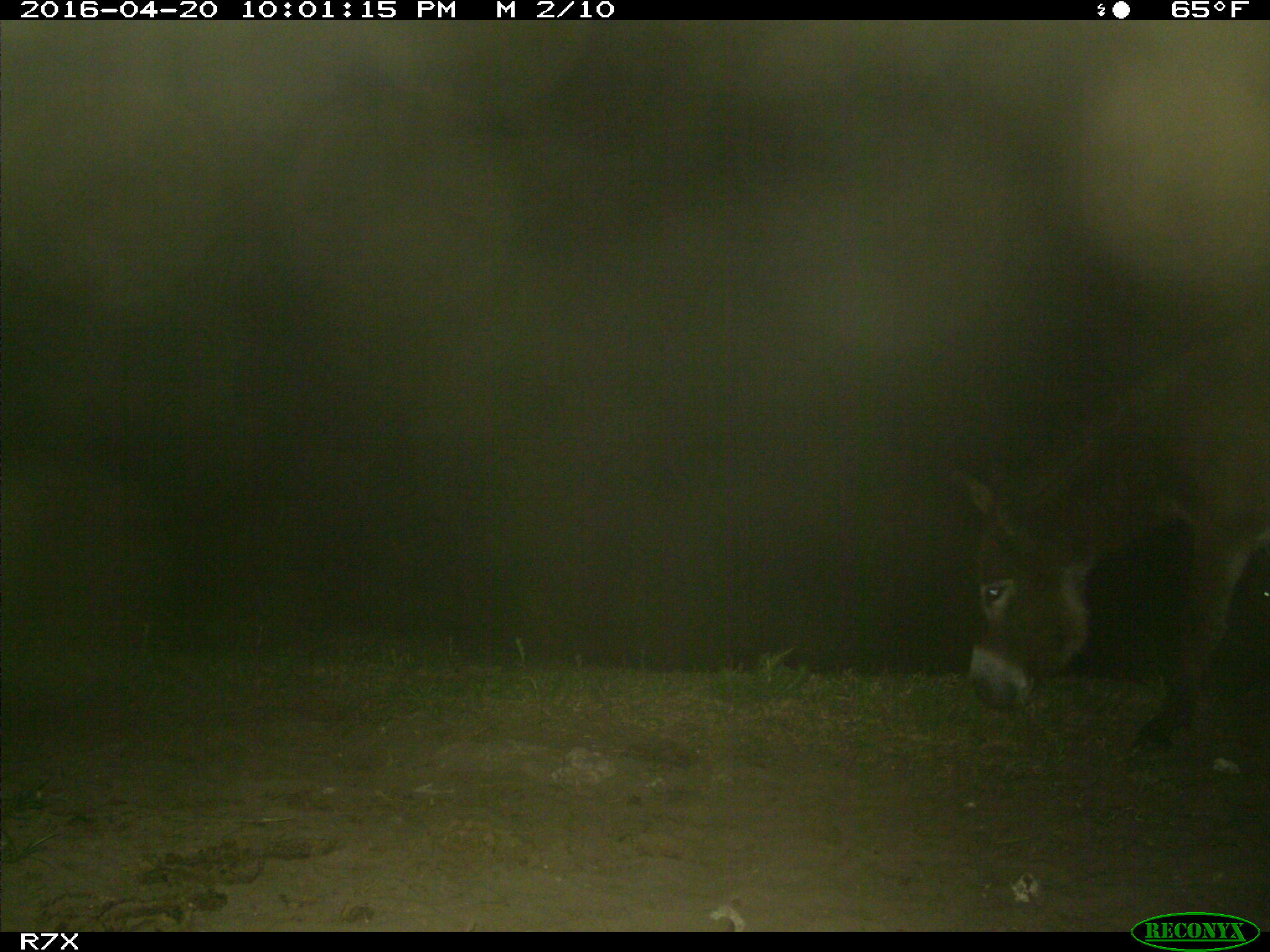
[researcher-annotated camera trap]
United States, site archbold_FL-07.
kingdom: Animalia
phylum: Chordata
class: Mammalia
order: Artiodactyla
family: Bovidae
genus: Bos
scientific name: Bos taurus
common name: domestic cow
Bos taurus (domestic cow).